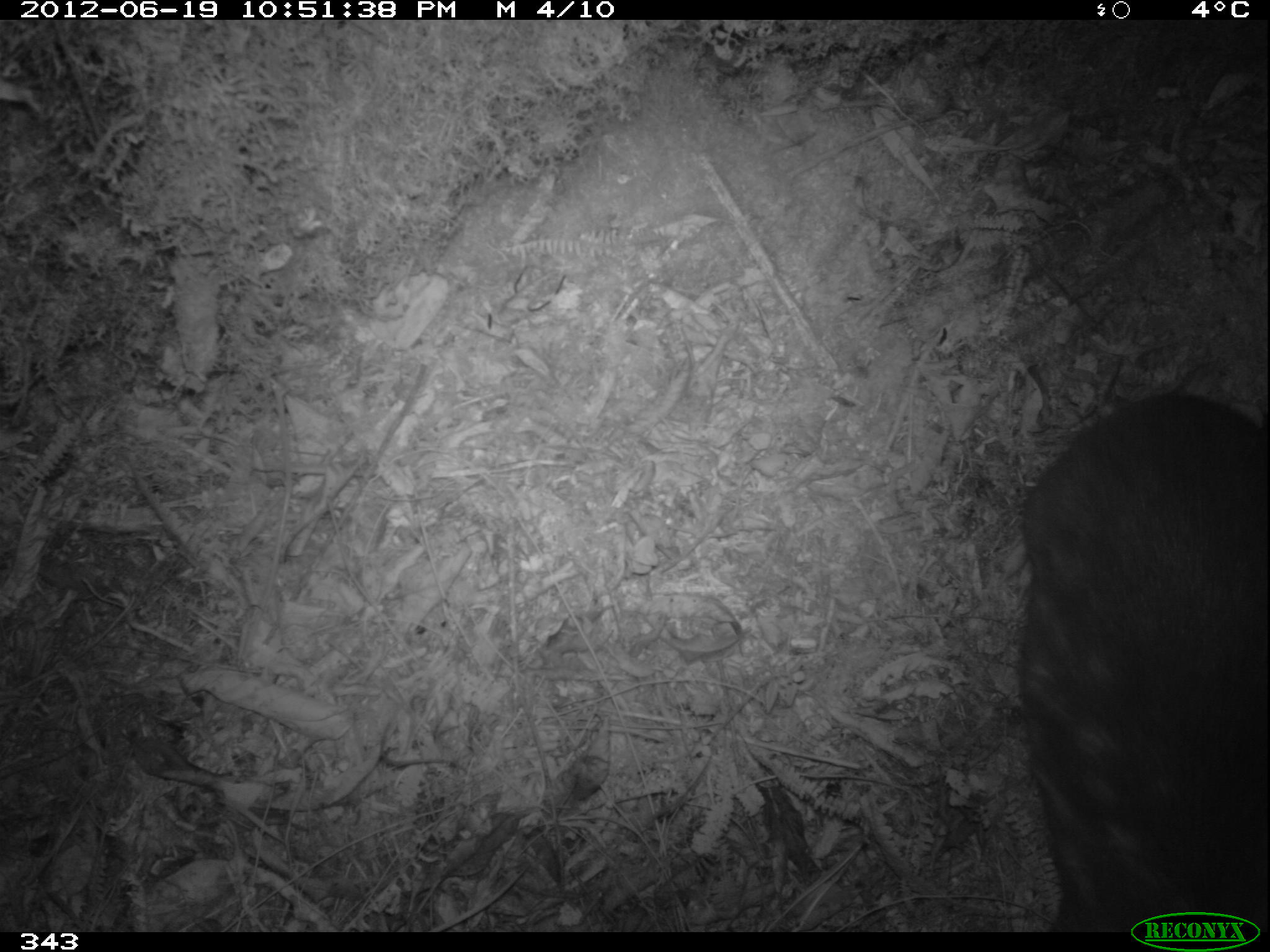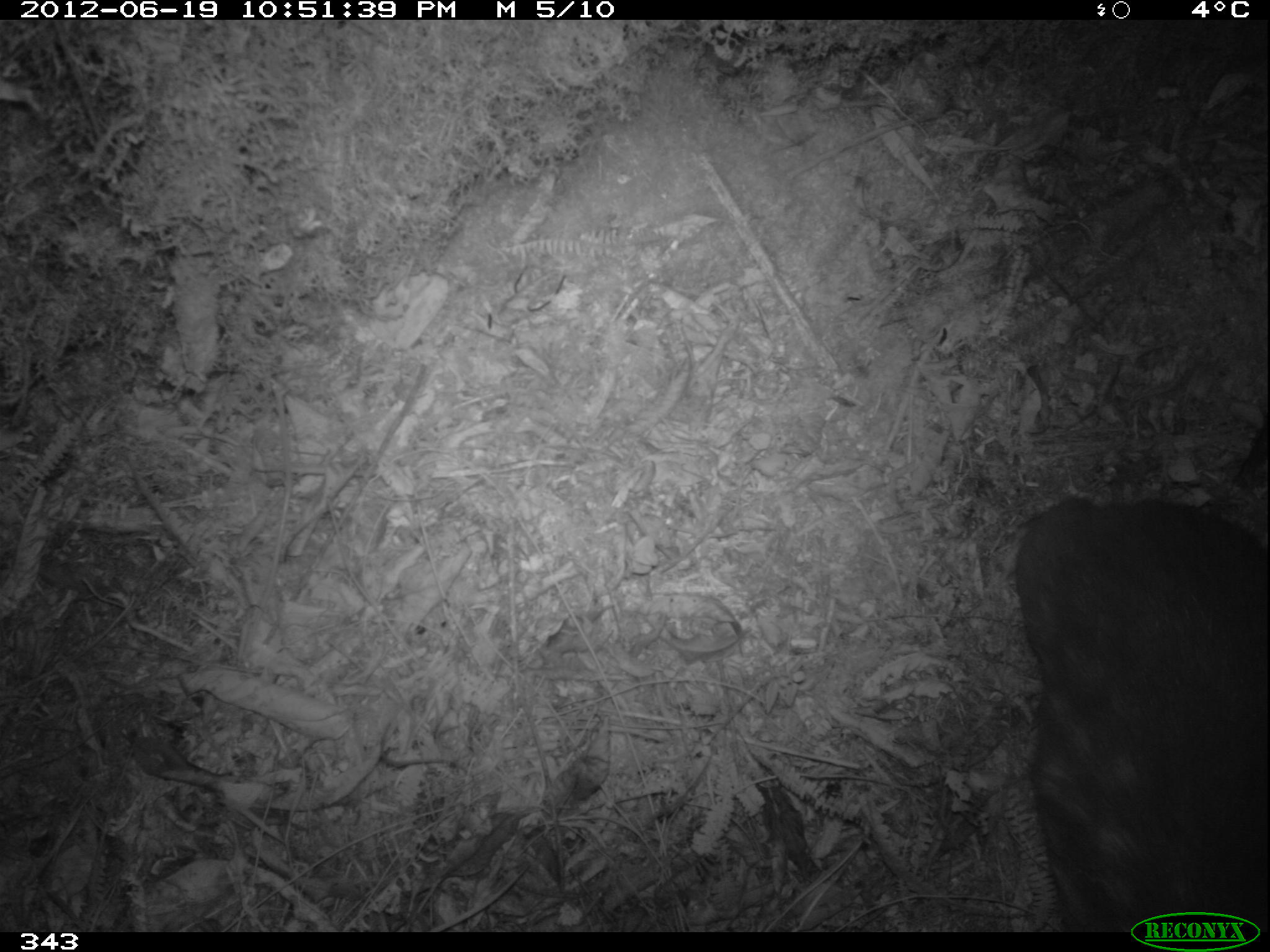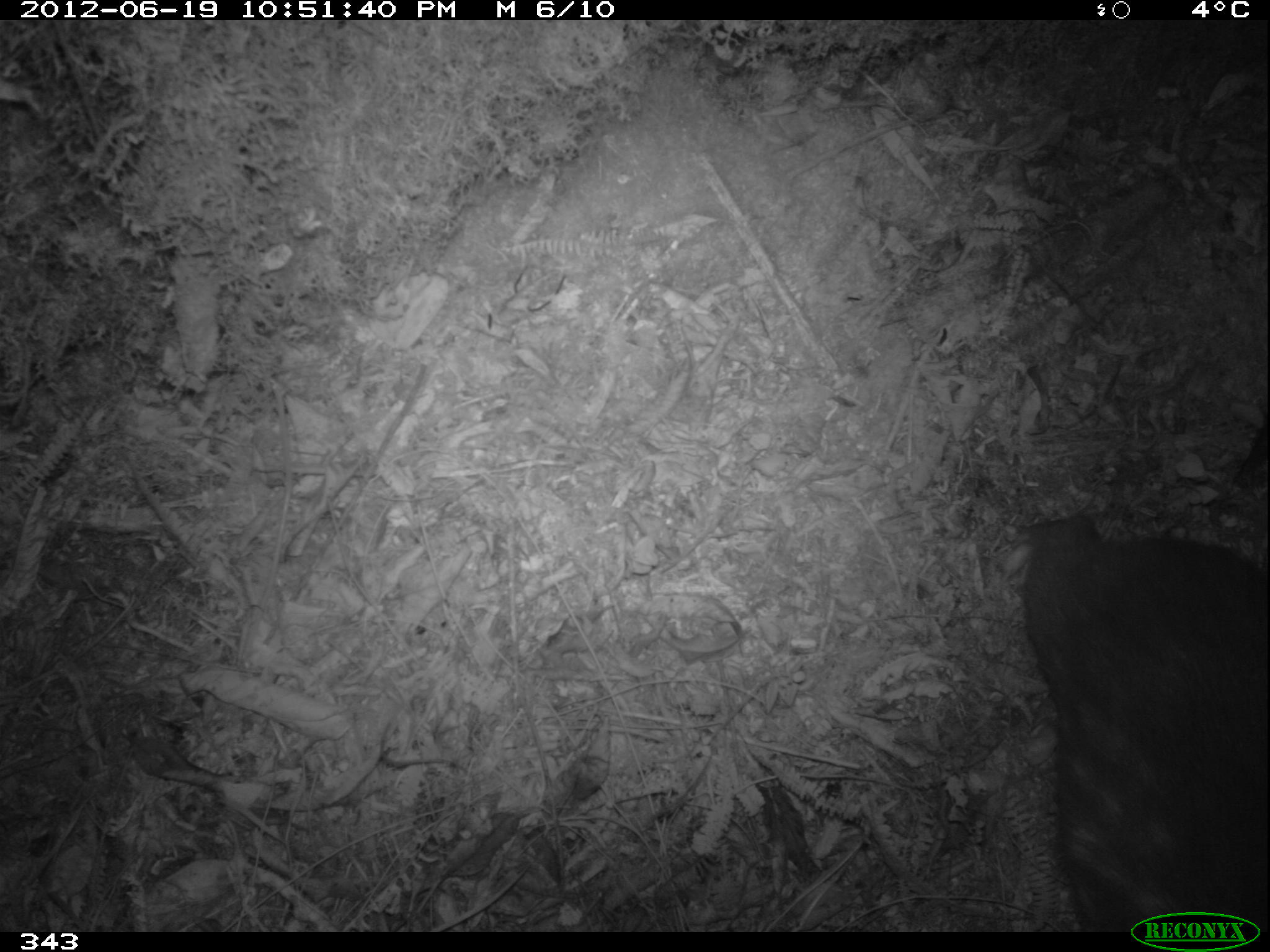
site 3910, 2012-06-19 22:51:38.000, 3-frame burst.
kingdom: Animalia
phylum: Chordata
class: Mammalia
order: Rodentia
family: Cuniculidae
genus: Cuniculus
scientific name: Cuniculus taczanowskii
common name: mountain paca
Cuniculus taczanowskii (mountain paca).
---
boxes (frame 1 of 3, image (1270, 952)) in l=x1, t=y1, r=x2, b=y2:
cuniculus taczanowskii: l=1018, t=388, r=1266, b=931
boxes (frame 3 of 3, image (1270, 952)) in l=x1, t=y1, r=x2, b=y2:
cuniculus taczanowskii: l=1009, t=515, r=1266, b=931